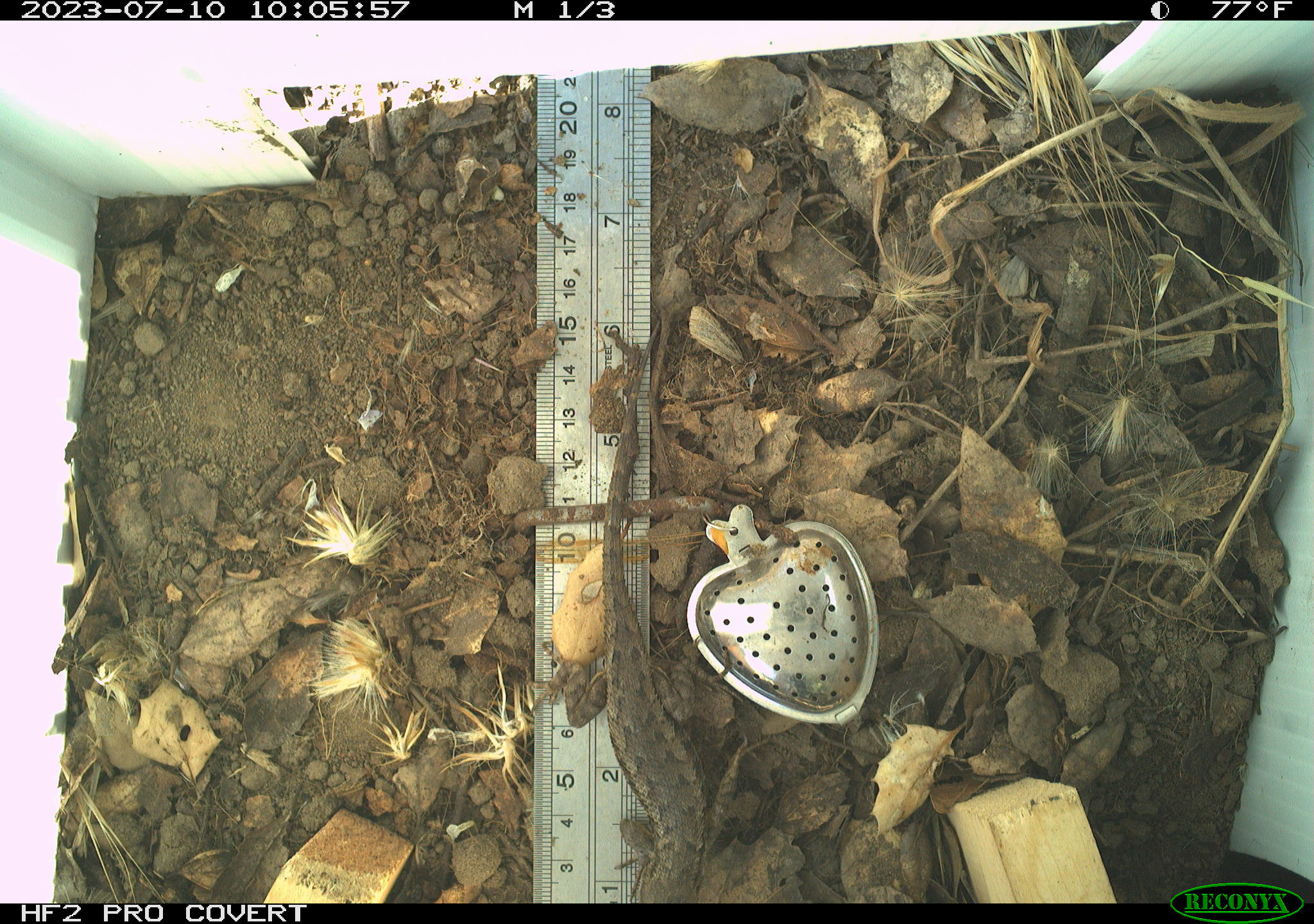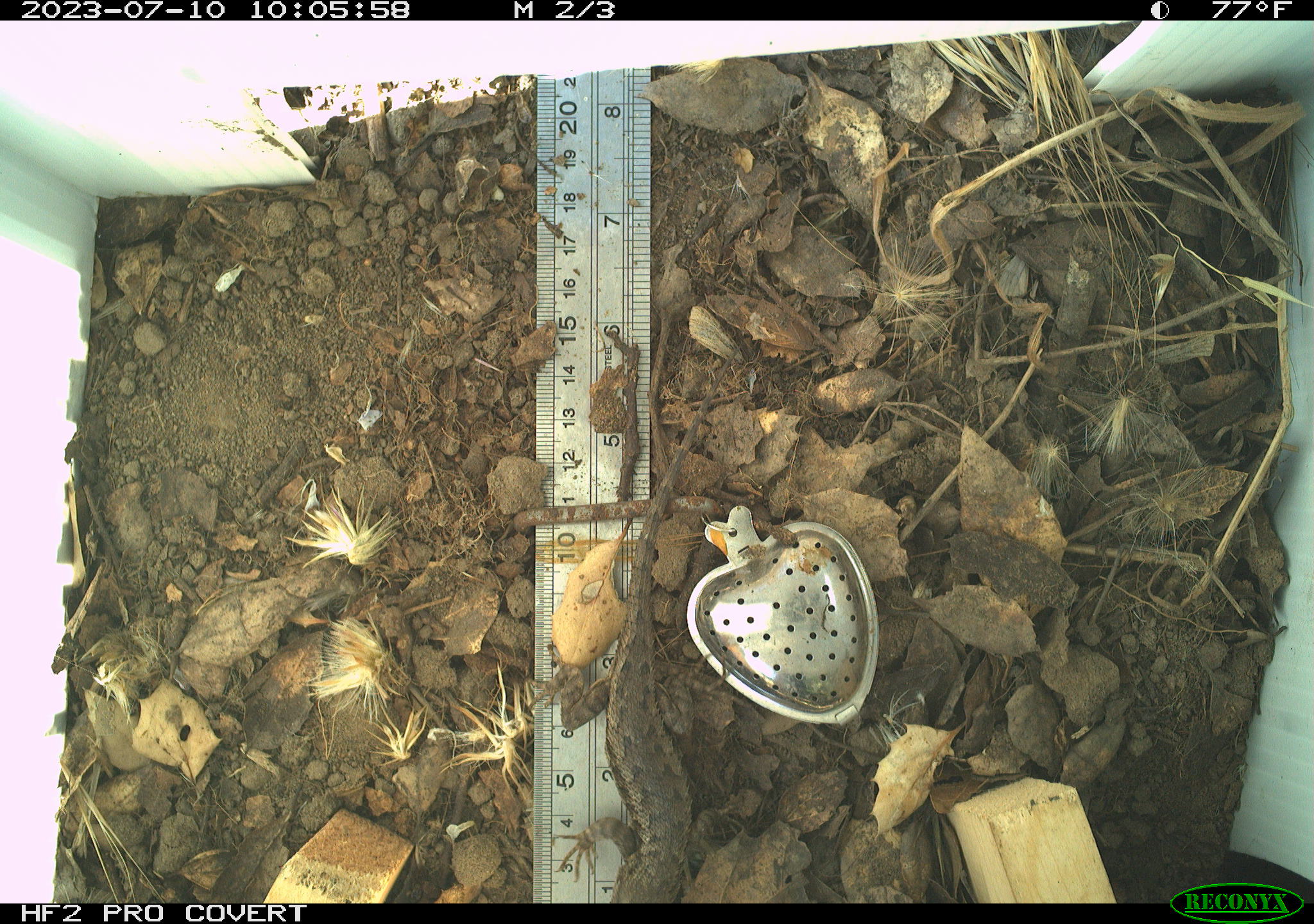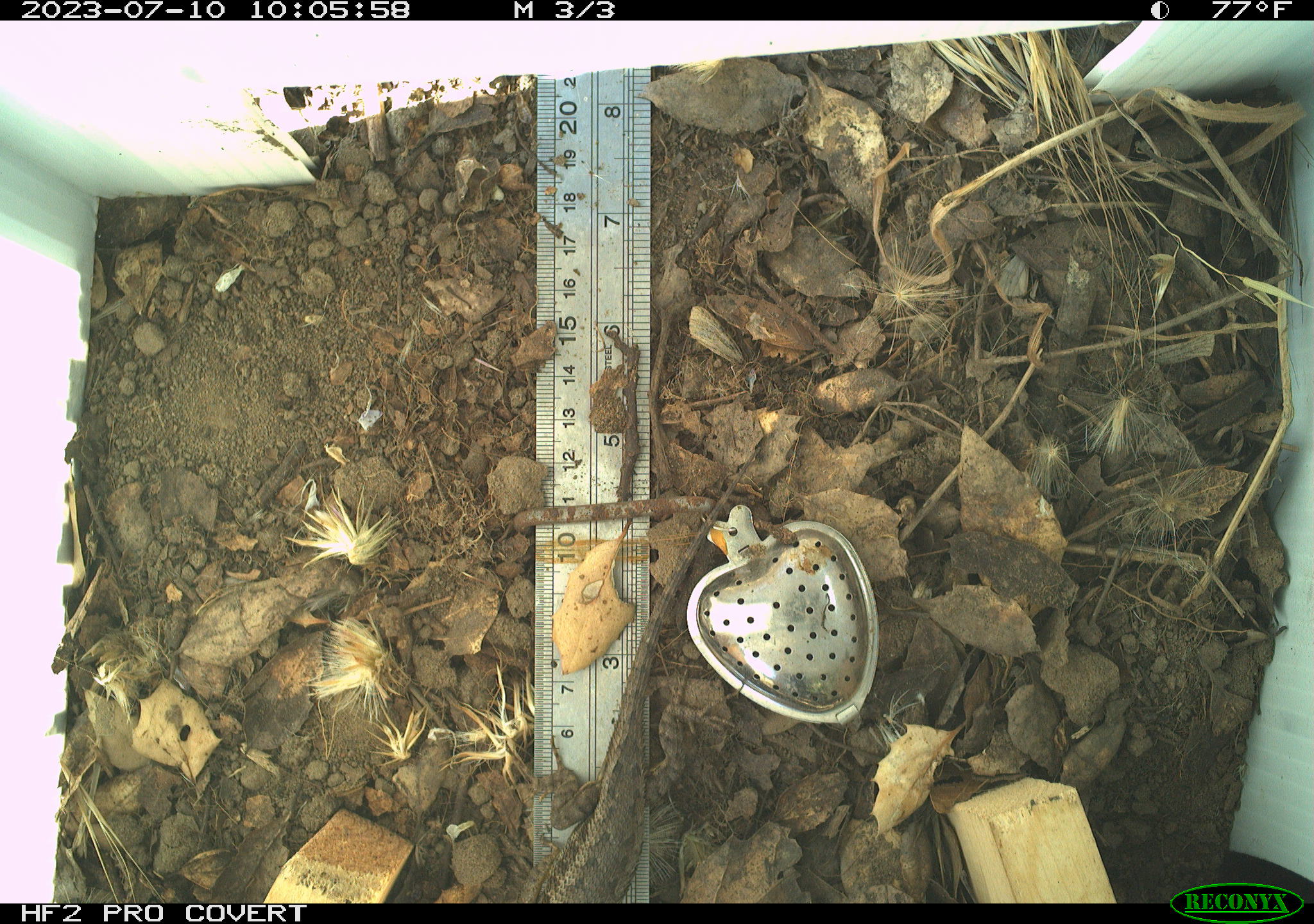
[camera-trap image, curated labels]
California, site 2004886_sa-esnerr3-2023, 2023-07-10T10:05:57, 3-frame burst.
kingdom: Animalia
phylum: Chordata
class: Reptilia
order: Squamata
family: Phrynosomatidae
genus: Sceloporus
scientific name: Sceloporus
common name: spiny lizards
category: sceloporus species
Sceloporus species (spiny lizards) (Sceloporus).